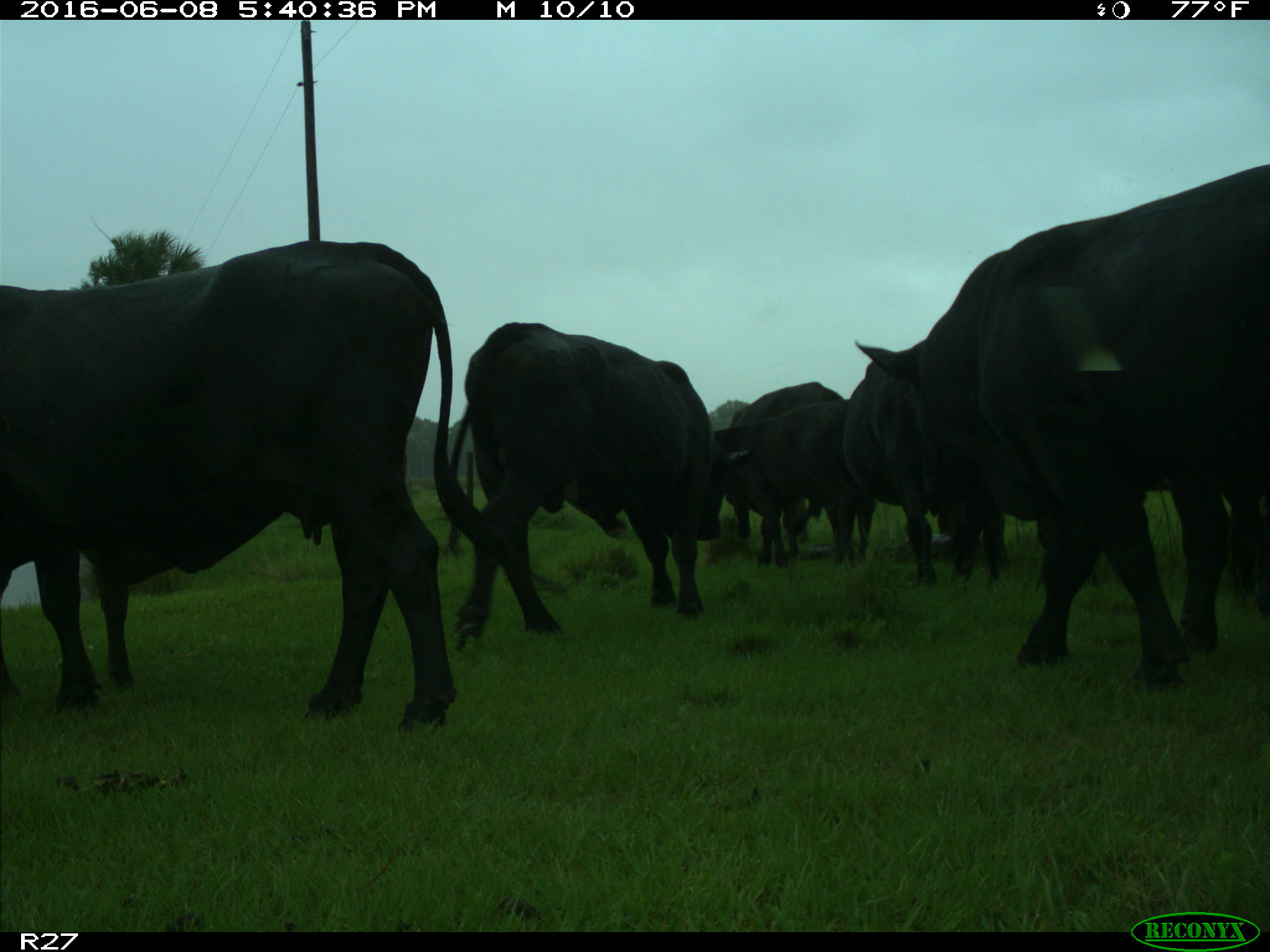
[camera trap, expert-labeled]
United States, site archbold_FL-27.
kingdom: Animalia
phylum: Chordata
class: Mammalia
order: Artiodactyla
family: Bovidae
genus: Bos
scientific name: Bos taurus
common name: domestic cow